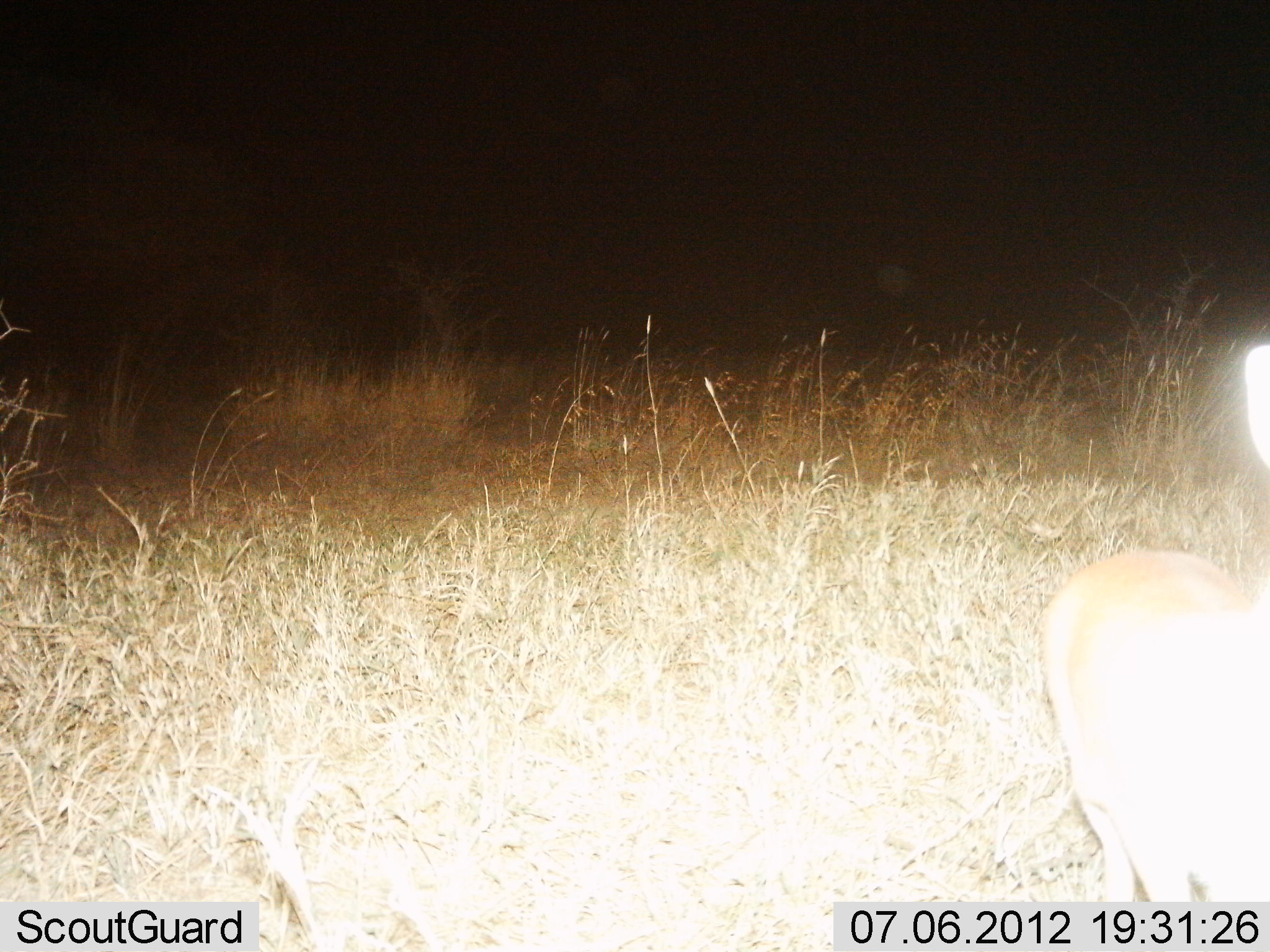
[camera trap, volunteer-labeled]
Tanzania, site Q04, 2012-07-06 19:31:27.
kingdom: Animalia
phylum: Chordata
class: Mammalia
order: Artiodactyla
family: Bovidae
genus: Redunca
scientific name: Redunca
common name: reedbuck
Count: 1.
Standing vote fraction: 100%.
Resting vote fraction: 0%.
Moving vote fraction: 0%.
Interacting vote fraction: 0%.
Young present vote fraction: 0%.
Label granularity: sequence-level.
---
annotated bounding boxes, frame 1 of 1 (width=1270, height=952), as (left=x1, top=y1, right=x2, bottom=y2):
animal: (left=1038, top=345, right=1270, bottom=905)